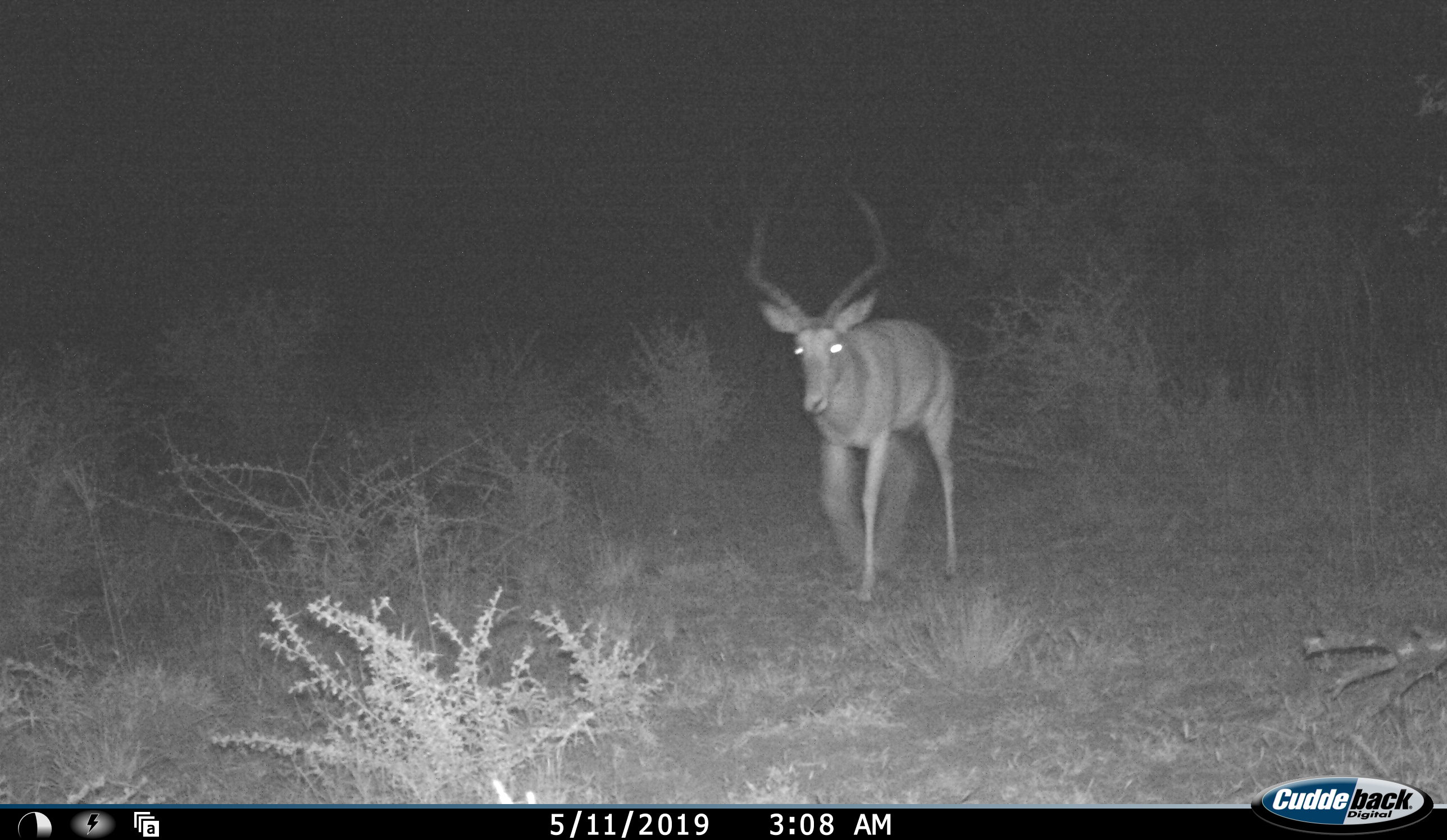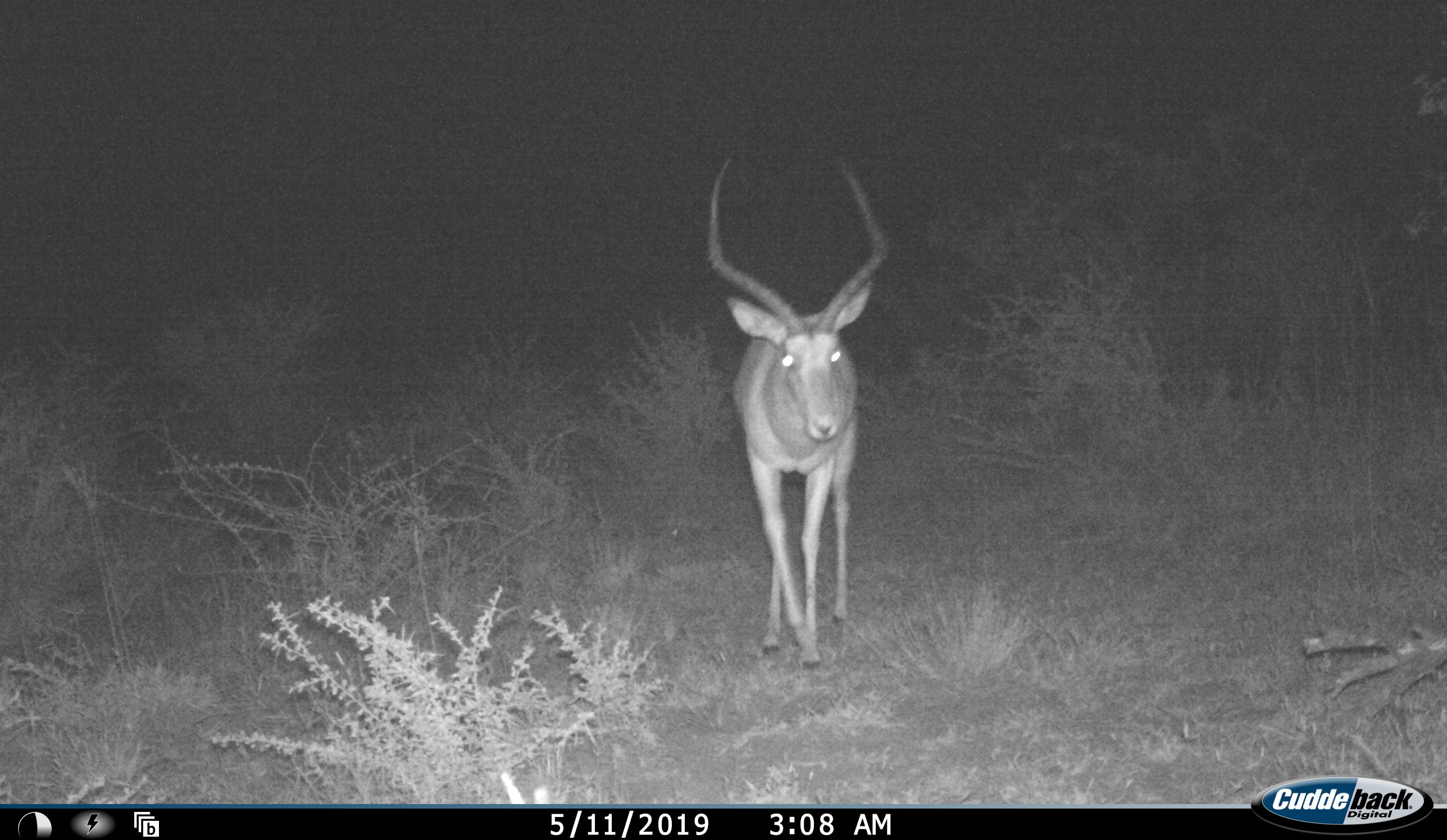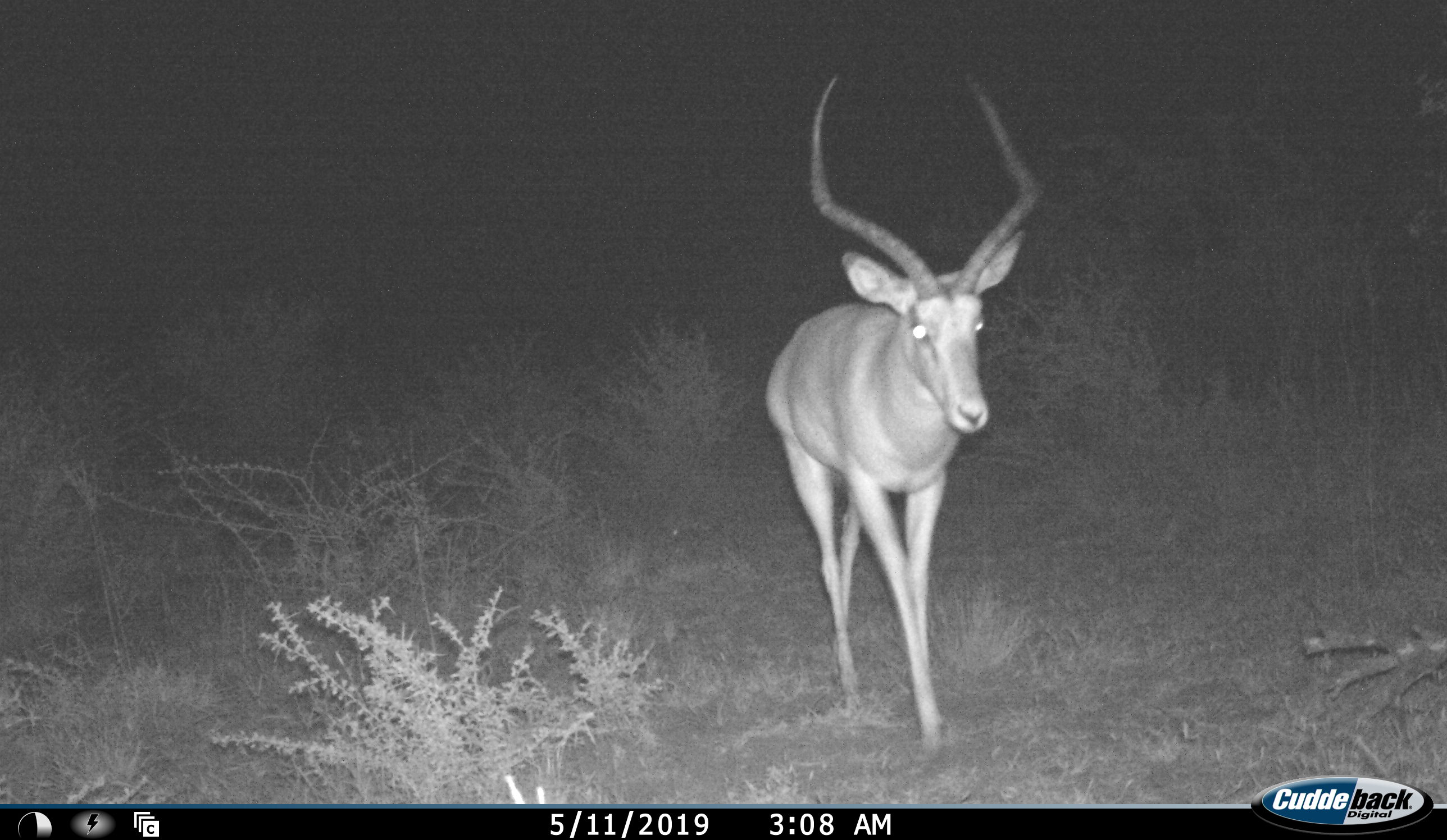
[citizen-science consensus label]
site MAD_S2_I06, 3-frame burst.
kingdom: Animalia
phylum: Chordata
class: Mammalia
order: Artiodactyla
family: Bovidae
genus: Aepyceros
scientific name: Aepyceros melampus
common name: impala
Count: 1.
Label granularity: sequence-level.